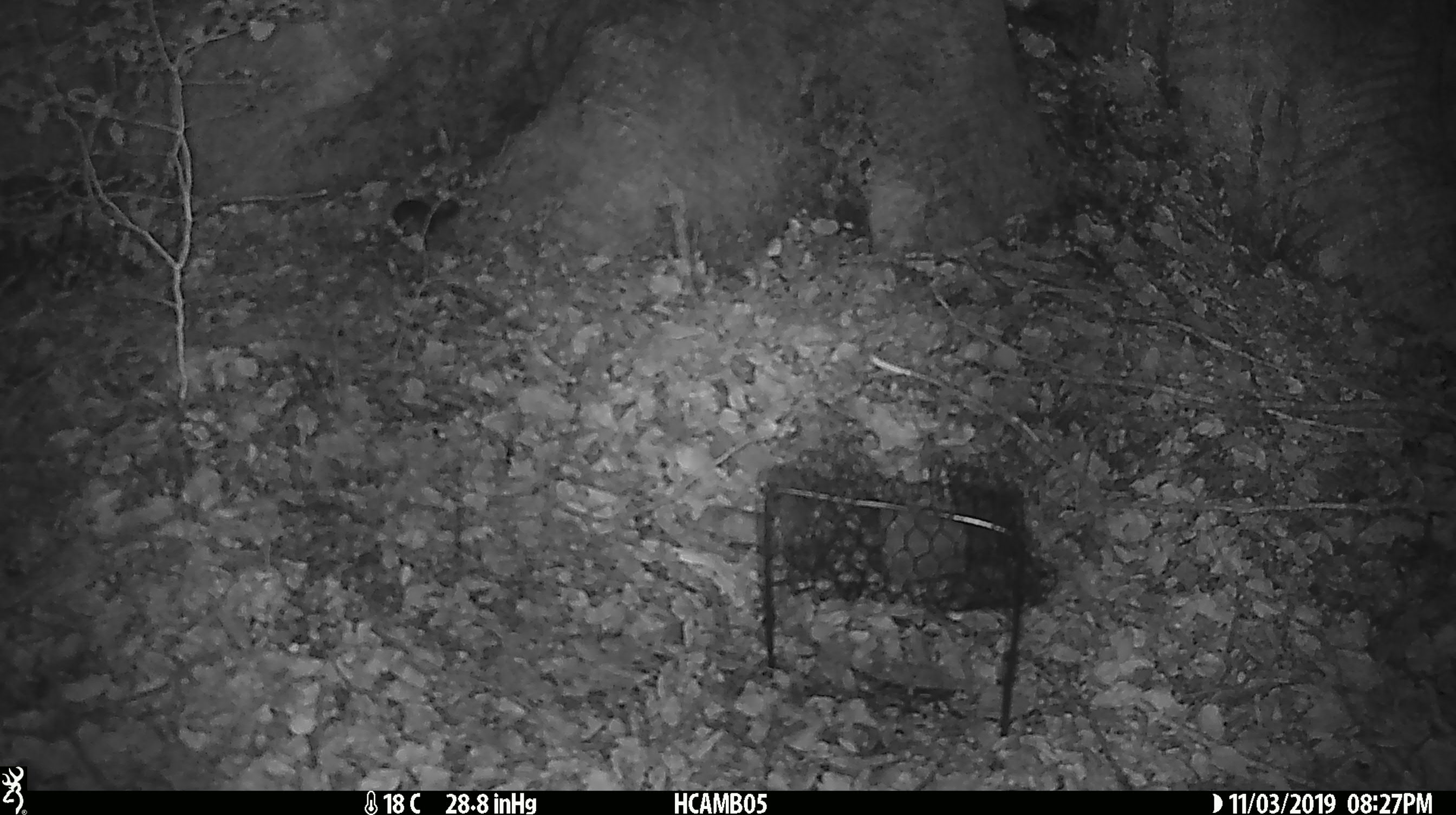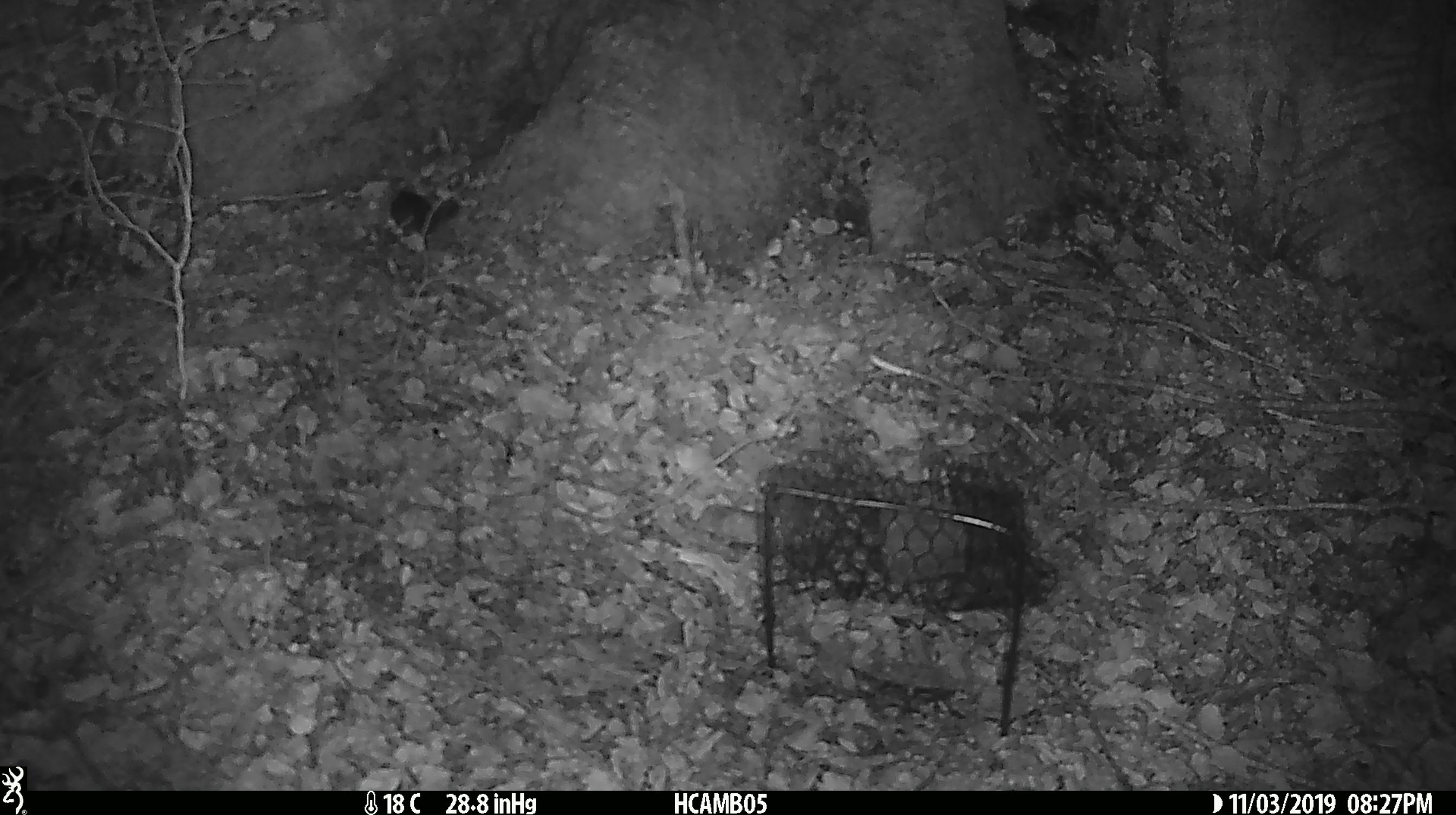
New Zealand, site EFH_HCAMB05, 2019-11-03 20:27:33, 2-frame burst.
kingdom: Animalia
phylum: Chordata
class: Mammalia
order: Rodentia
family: Muridae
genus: Mus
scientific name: Mus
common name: mouse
Mouse (Mus).